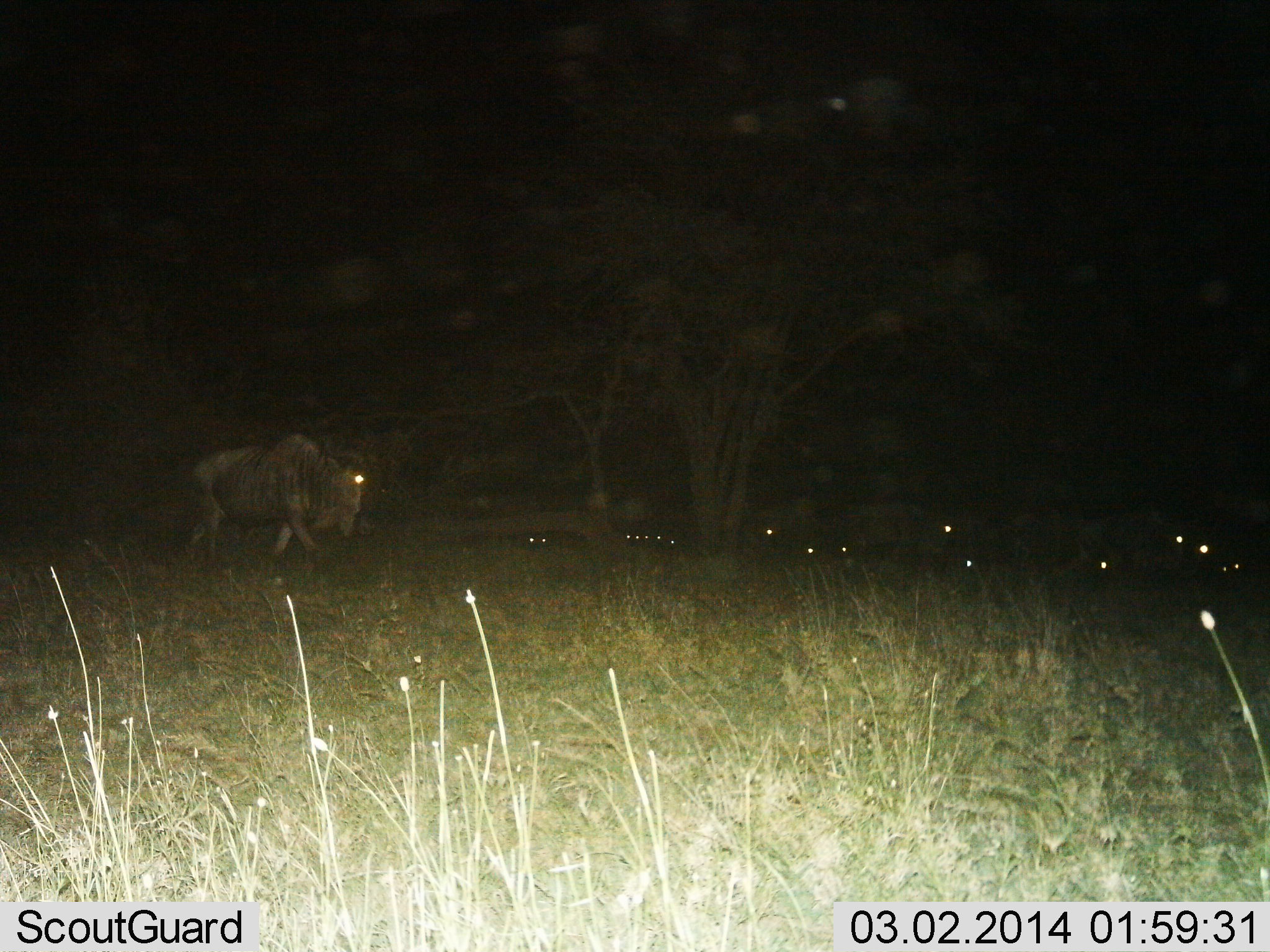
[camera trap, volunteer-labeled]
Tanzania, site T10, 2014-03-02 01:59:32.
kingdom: Animalia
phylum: Chordata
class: Mammalia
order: Artiodactyla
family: Bovidae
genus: Connochaetes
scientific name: Connochaetes taurinus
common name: blue wildebeest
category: wildebeest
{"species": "wildebeest (blue wildebeest) (Connochaetes taurinus)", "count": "1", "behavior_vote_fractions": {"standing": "50%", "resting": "25%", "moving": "65%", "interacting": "0%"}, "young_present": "0%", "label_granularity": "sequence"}